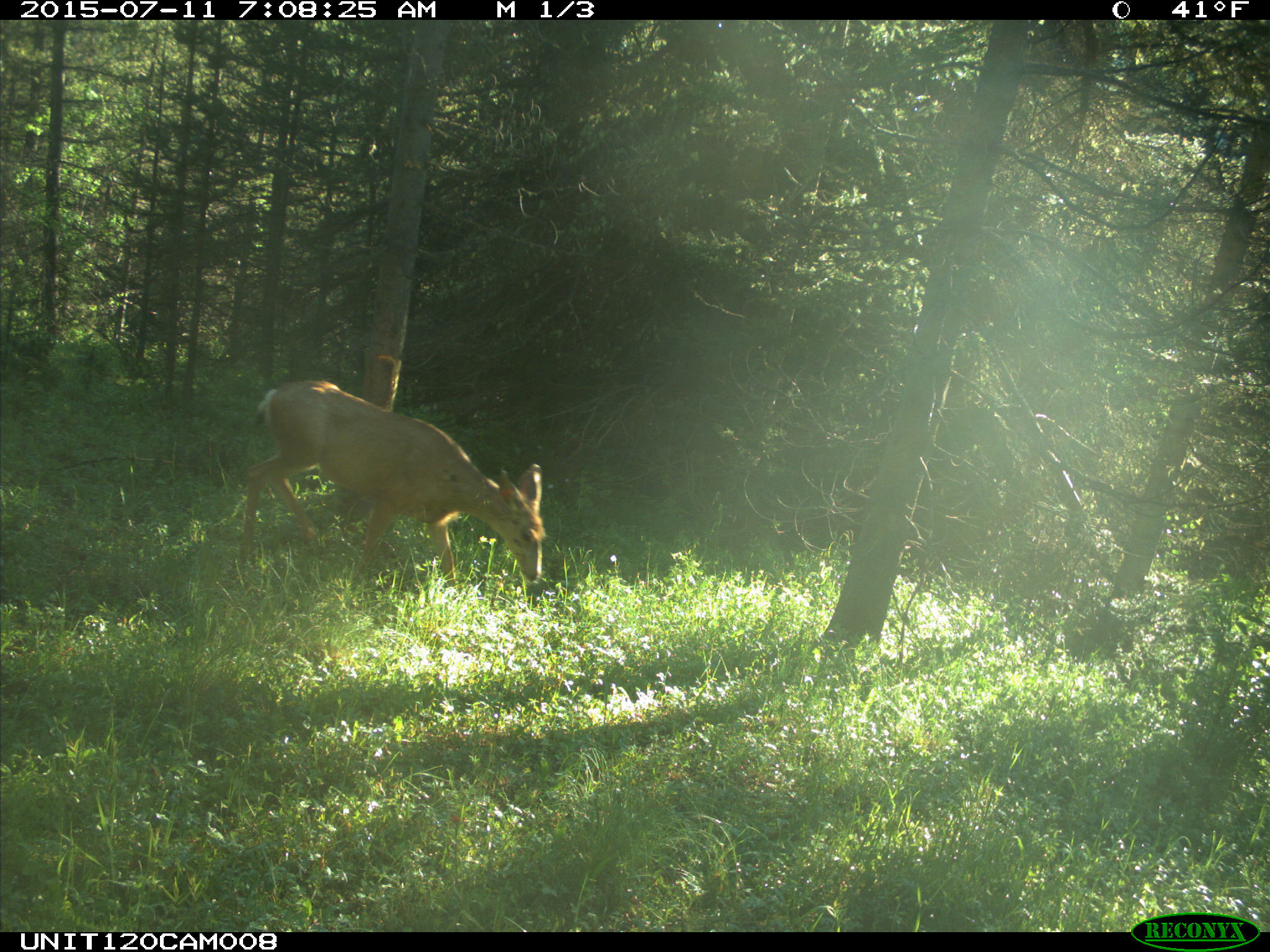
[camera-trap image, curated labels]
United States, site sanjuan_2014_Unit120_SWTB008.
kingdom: Animalia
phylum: Chordata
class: Mammalia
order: Artiodactyla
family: Cervidae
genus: Odocoileus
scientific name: Odocoileus hemionus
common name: mule deer